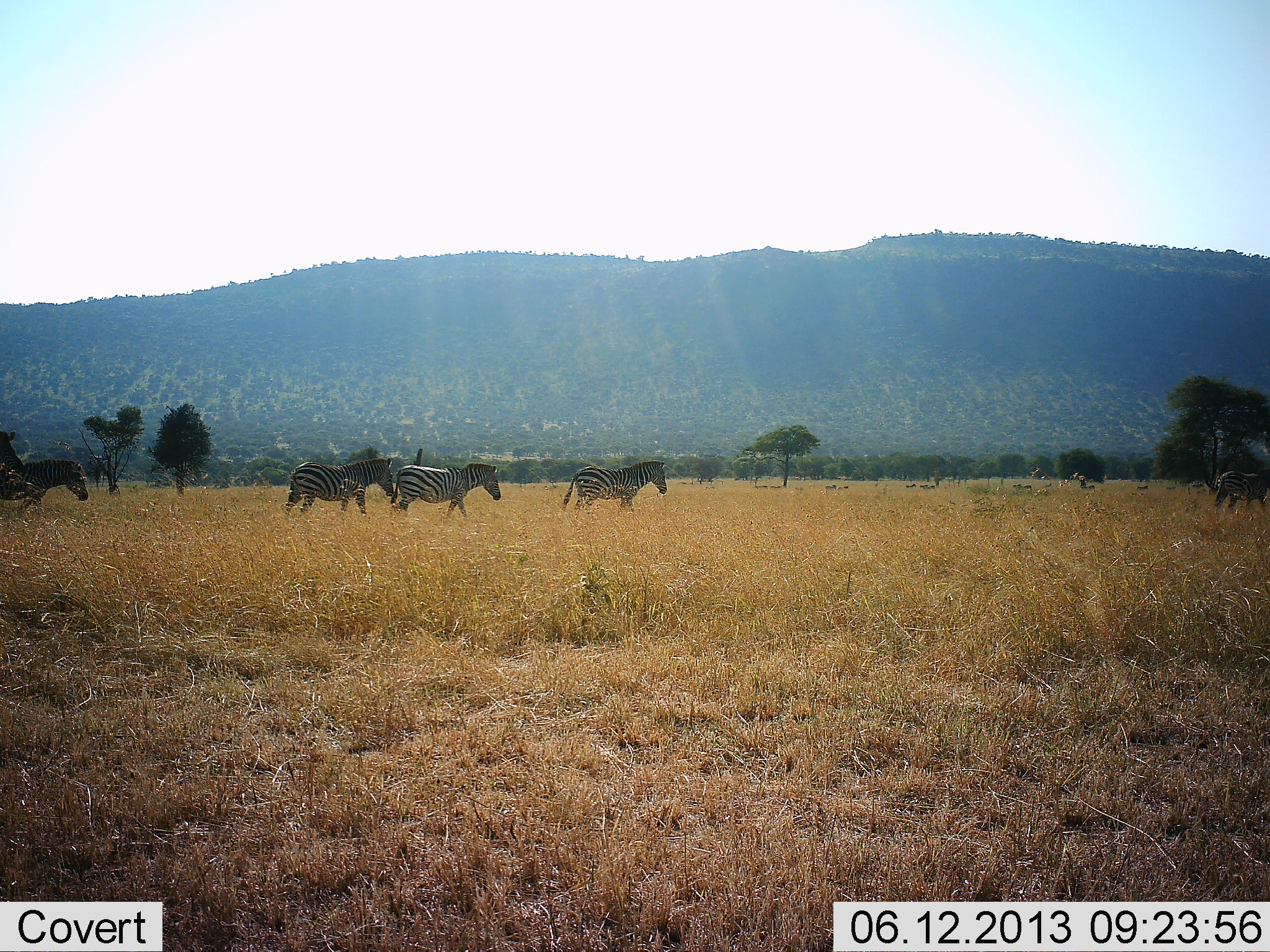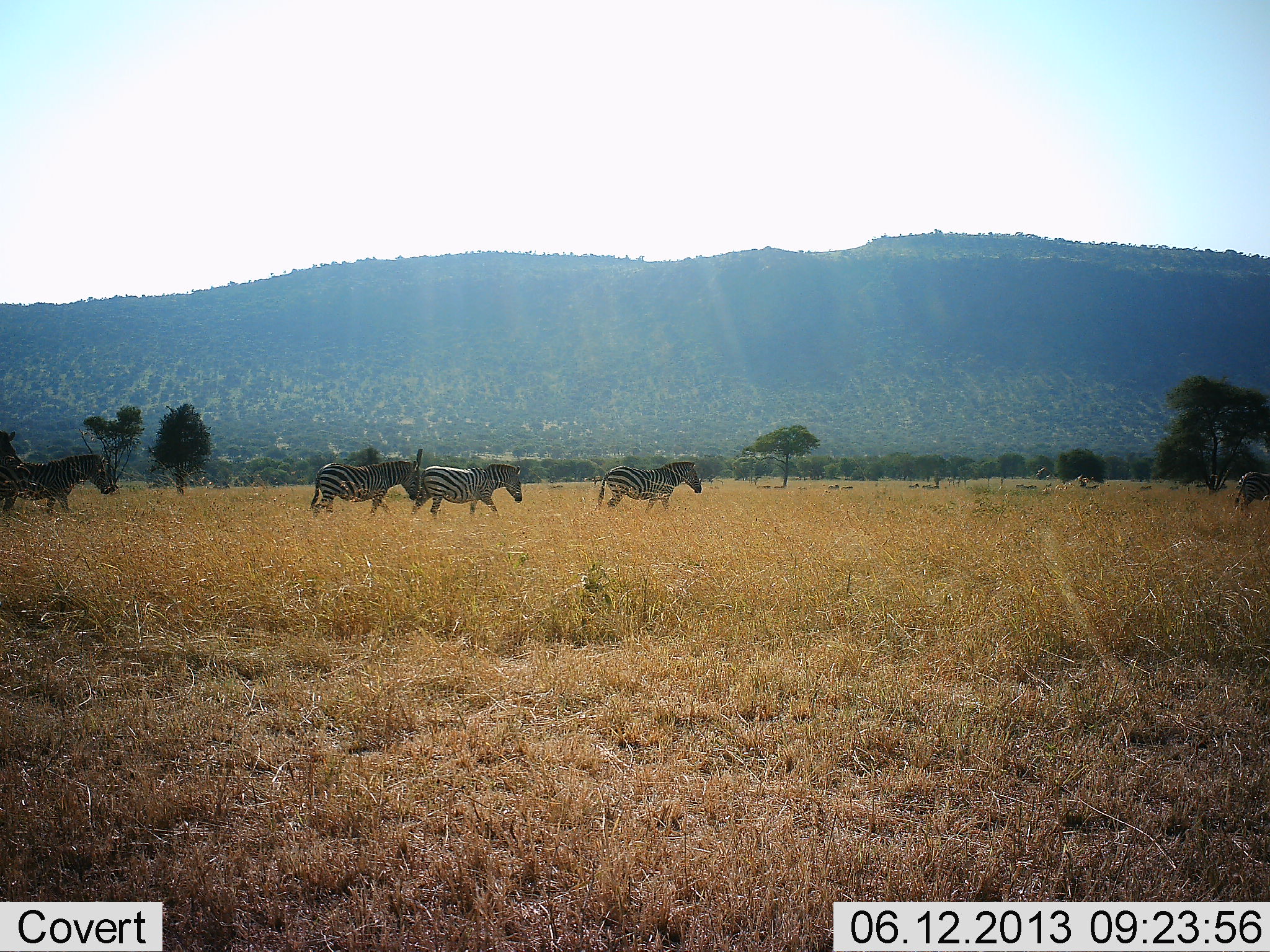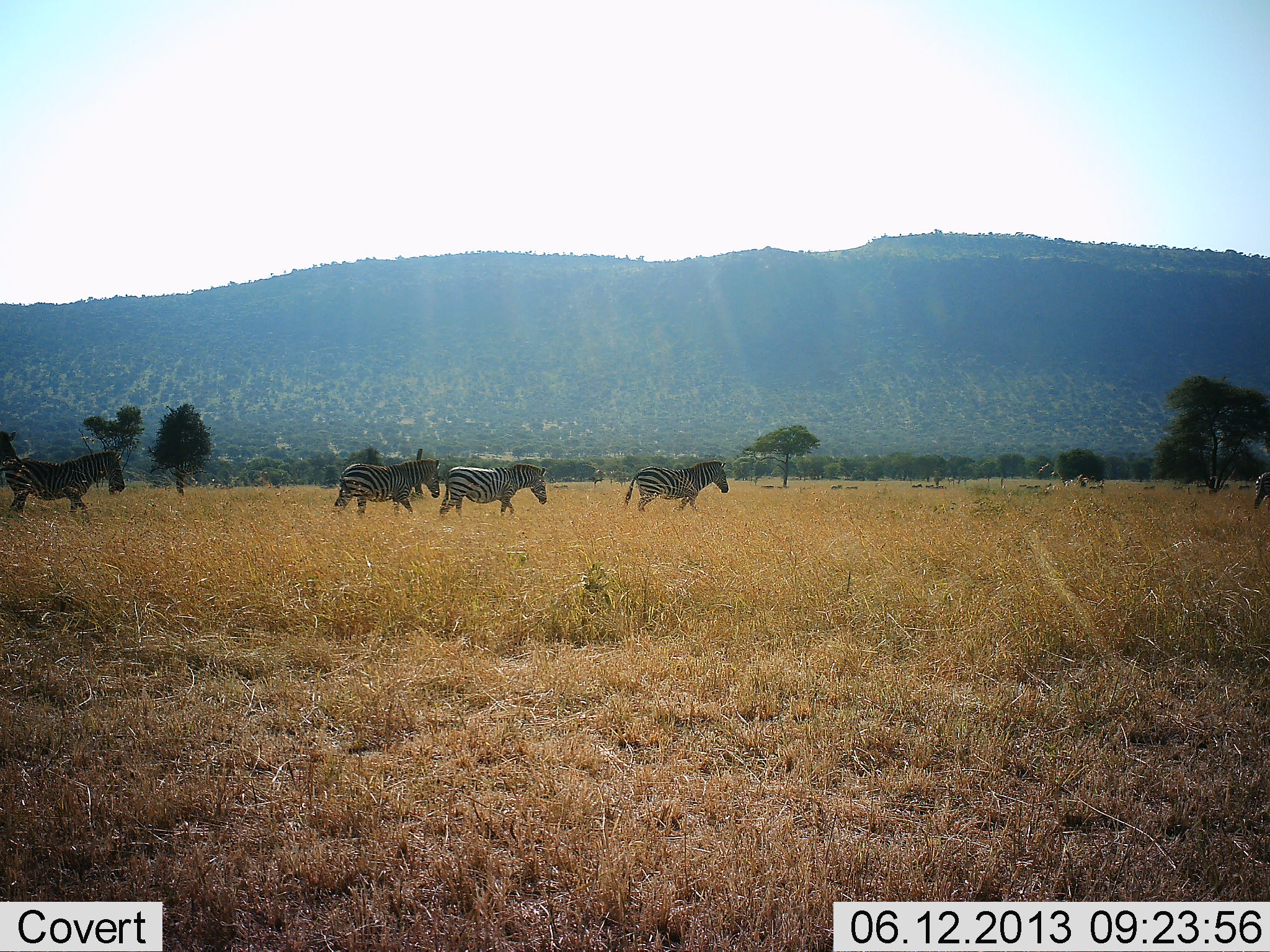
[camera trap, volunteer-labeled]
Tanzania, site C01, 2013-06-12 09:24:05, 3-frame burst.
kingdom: Animalia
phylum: Chordata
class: Mammalia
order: Perissodactyla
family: Equidae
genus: Equus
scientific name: Equus quagga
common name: plains zebra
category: zebra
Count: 5.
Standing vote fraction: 0%.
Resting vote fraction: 0%.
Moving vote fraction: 100%.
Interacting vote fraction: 0%.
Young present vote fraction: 0%.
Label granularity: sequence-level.